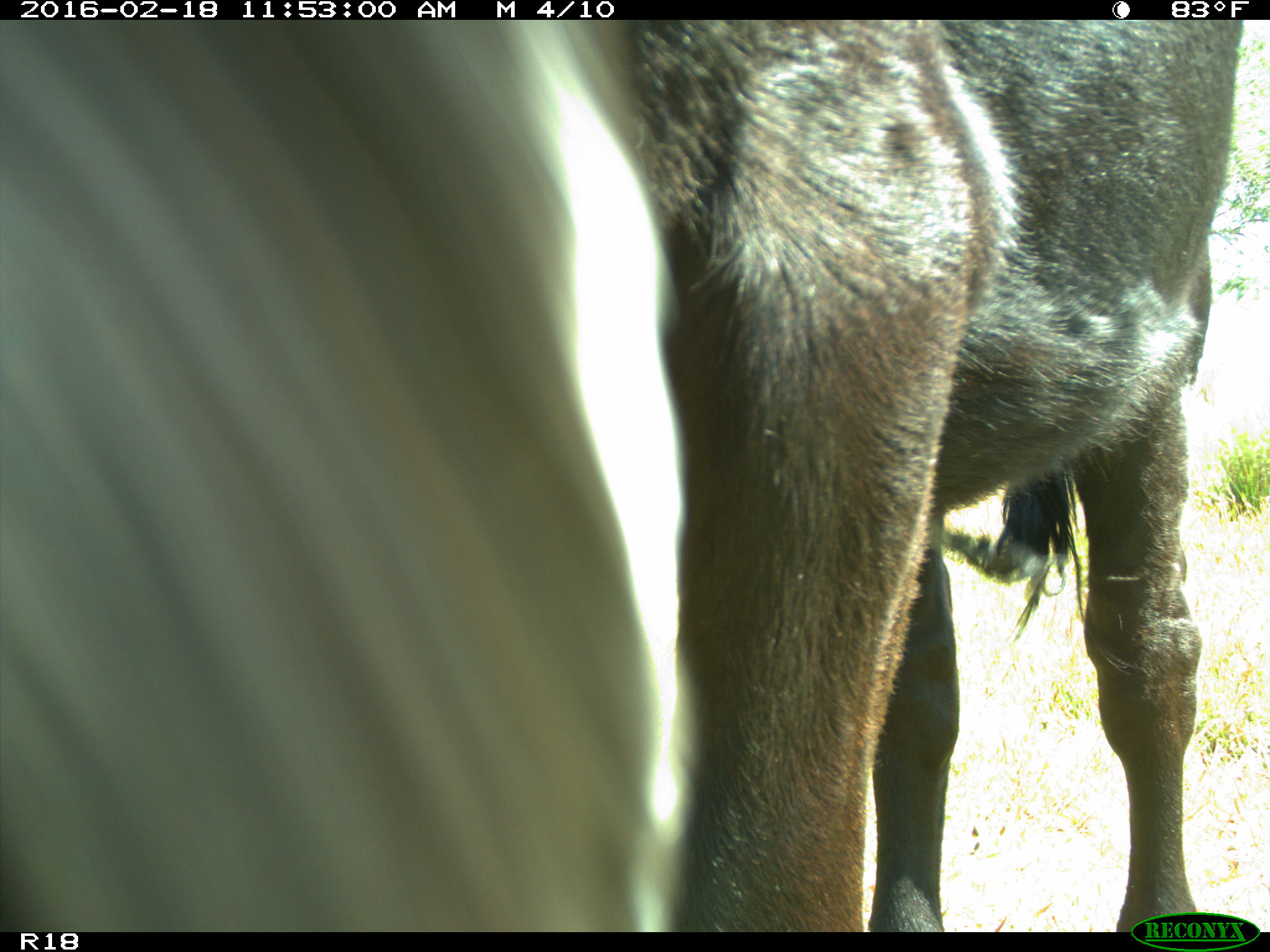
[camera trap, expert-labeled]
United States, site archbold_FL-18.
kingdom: Animalia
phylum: Chordata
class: Mammalia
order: Artiodactyla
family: Bovidae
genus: Bos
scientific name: Bos taurus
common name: domestic cow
Bos taurus (domestic cow).